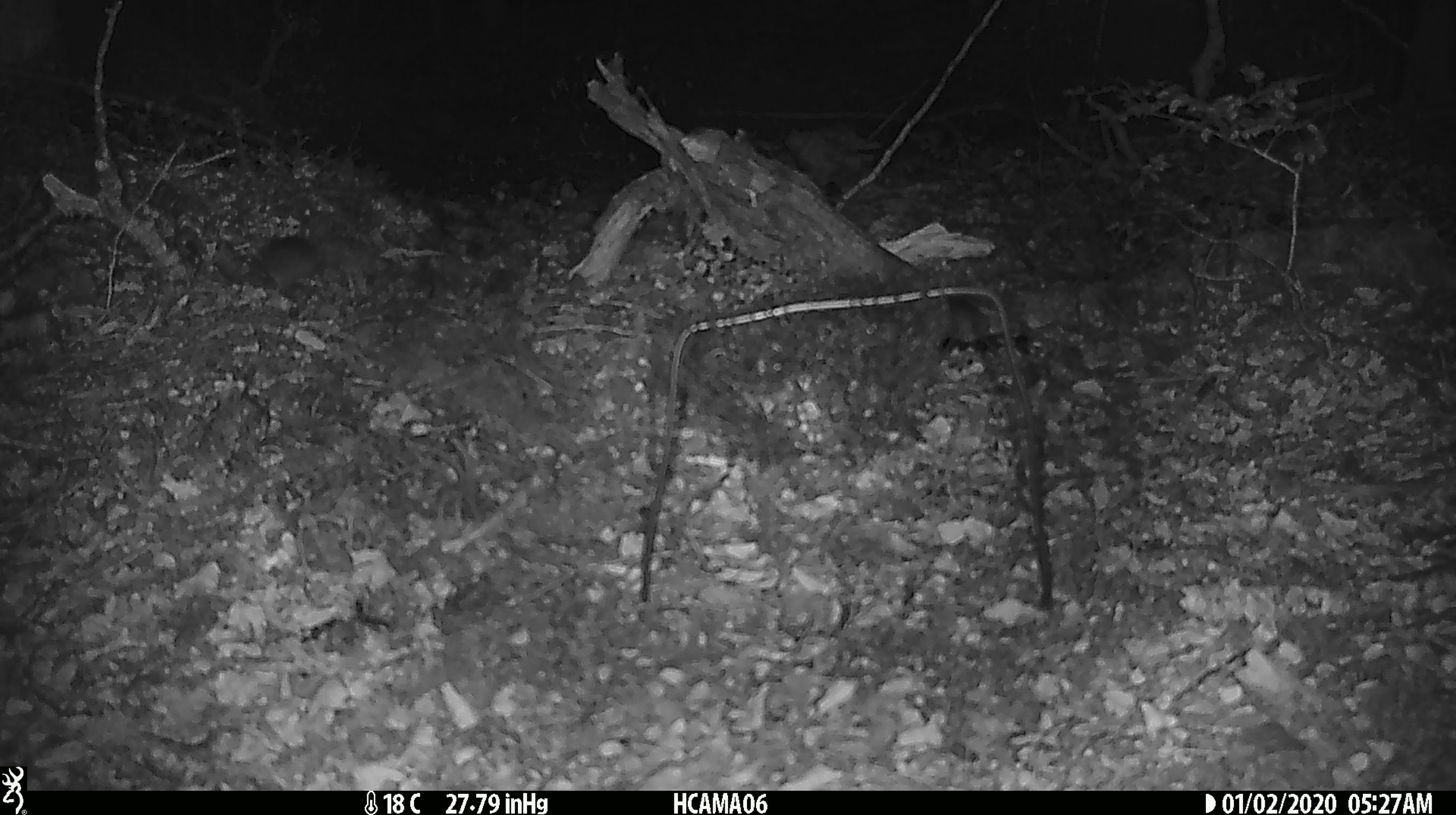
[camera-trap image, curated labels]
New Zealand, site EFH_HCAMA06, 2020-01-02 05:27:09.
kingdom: Animalia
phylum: Chordata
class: Mammalia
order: Rodentia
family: Muridae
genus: Mus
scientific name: Mus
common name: mouse